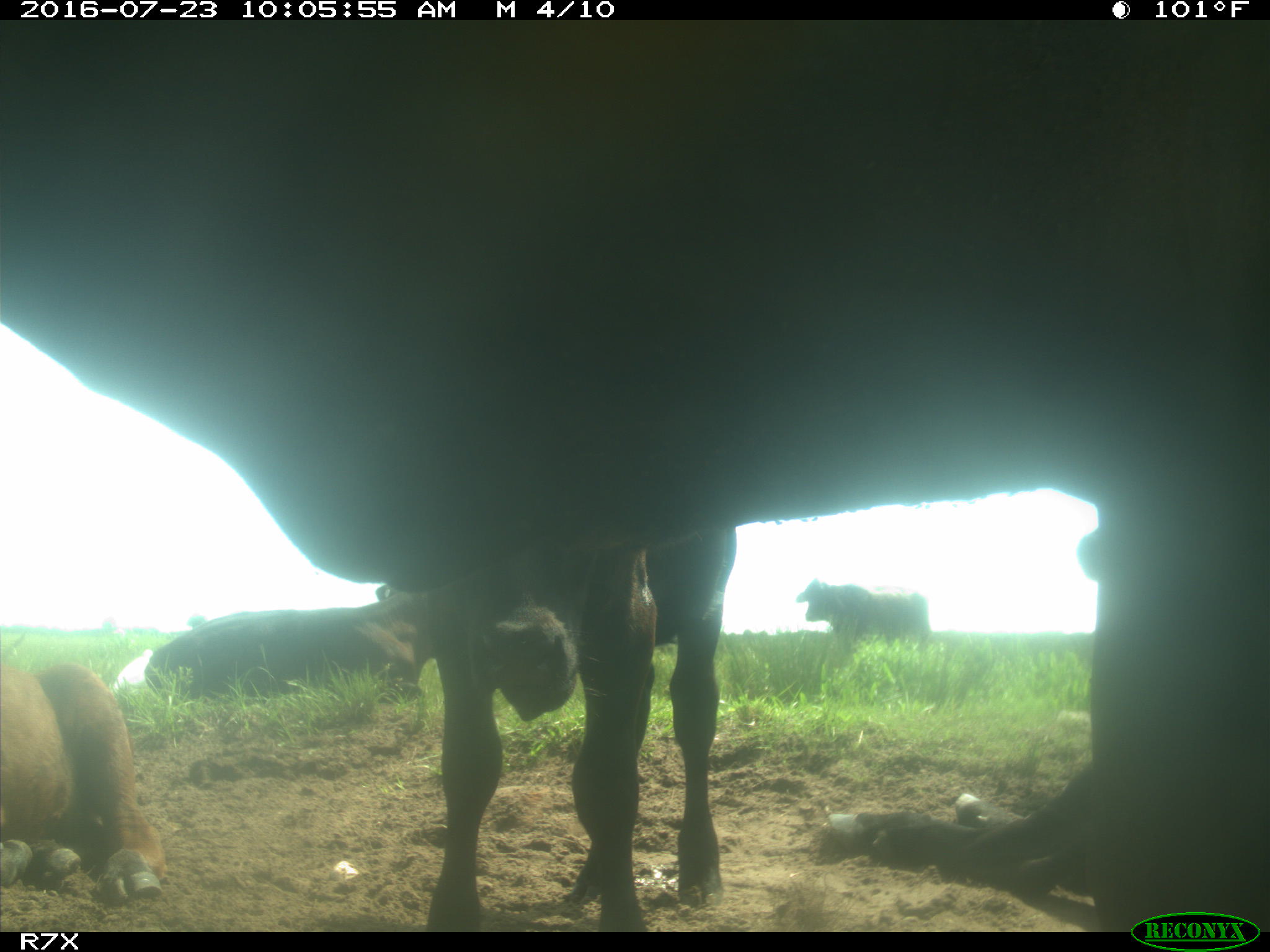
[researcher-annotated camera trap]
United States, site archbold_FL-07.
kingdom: Animalia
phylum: Chordata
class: Mammalia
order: Artiodactyla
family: Bovidae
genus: Bos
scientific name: Bos taurus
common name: domestic cow